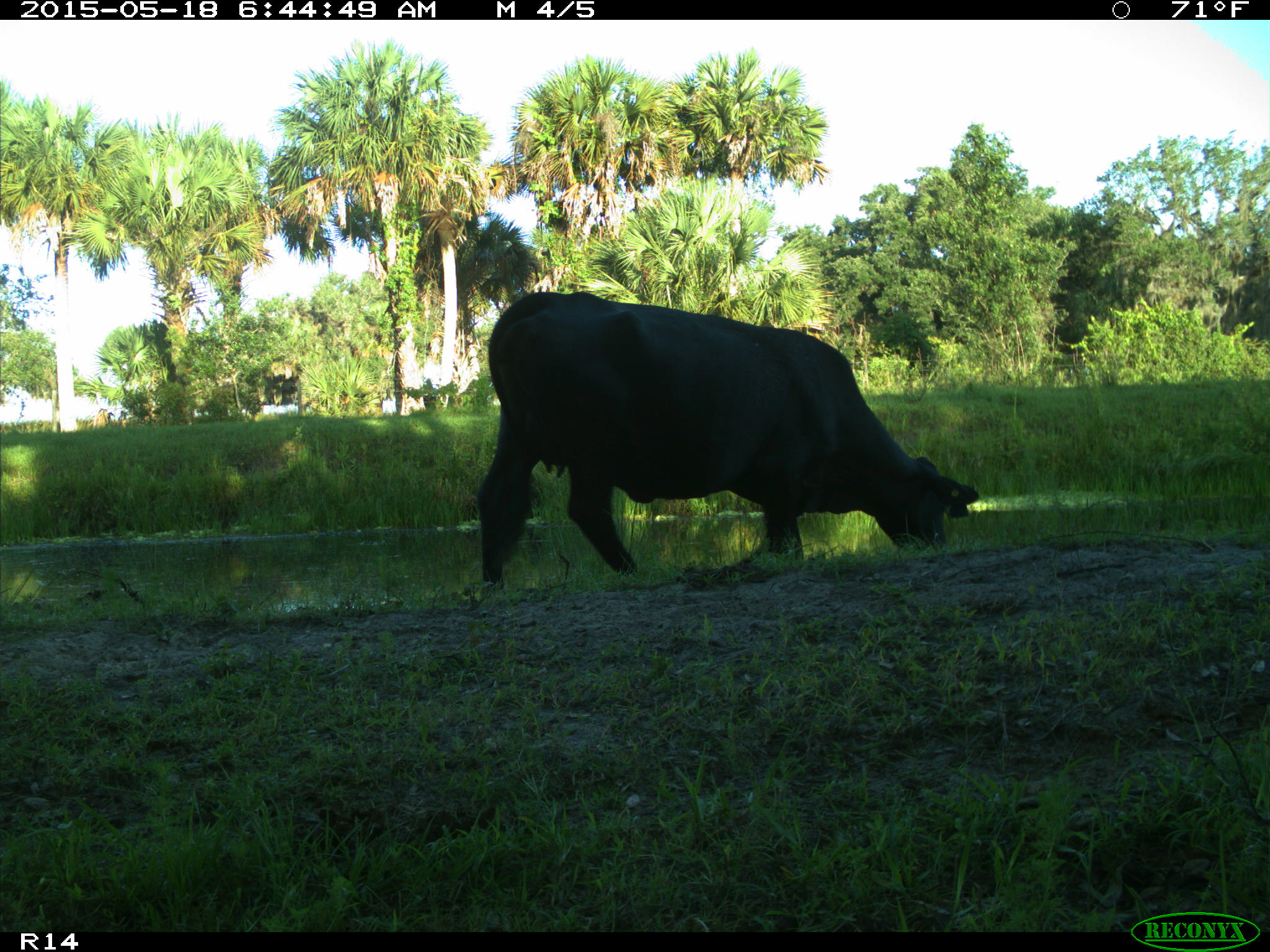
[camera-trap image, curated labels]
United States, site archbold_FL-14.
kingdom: Animalia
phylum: Chordata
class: Mammalia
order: Artiodactyla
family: Bovidae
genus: Bos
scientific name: Bos taurus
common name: domestic cow